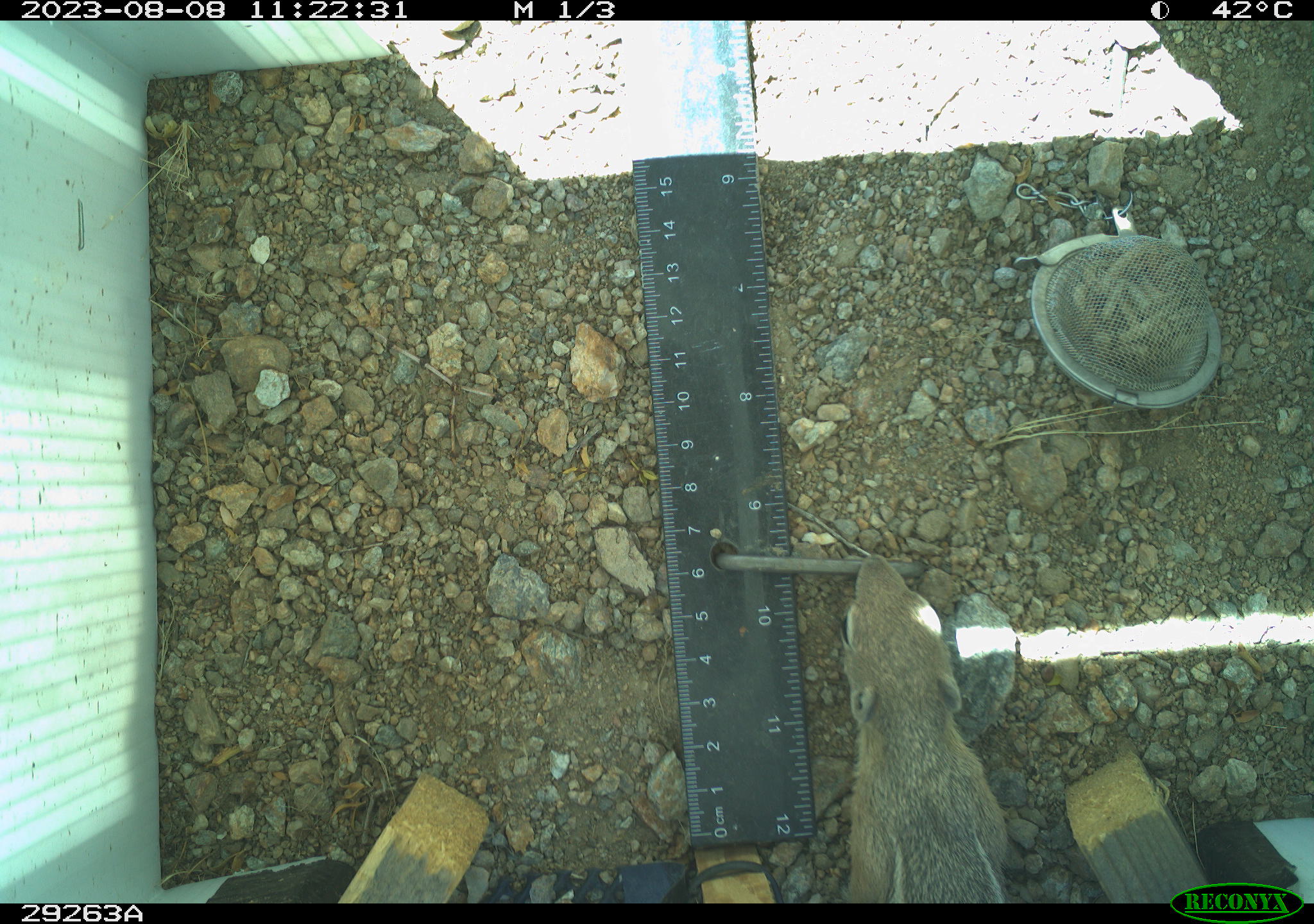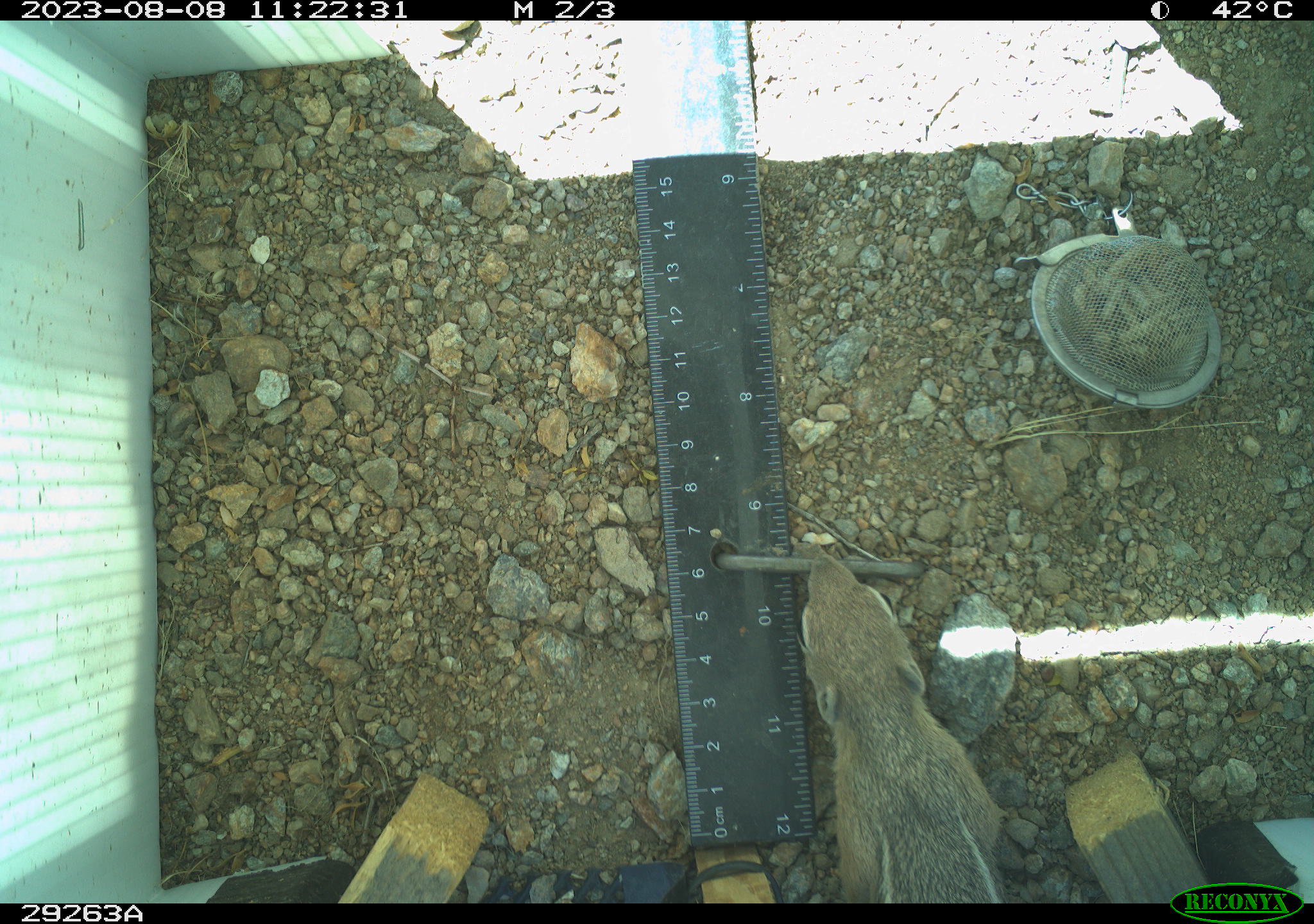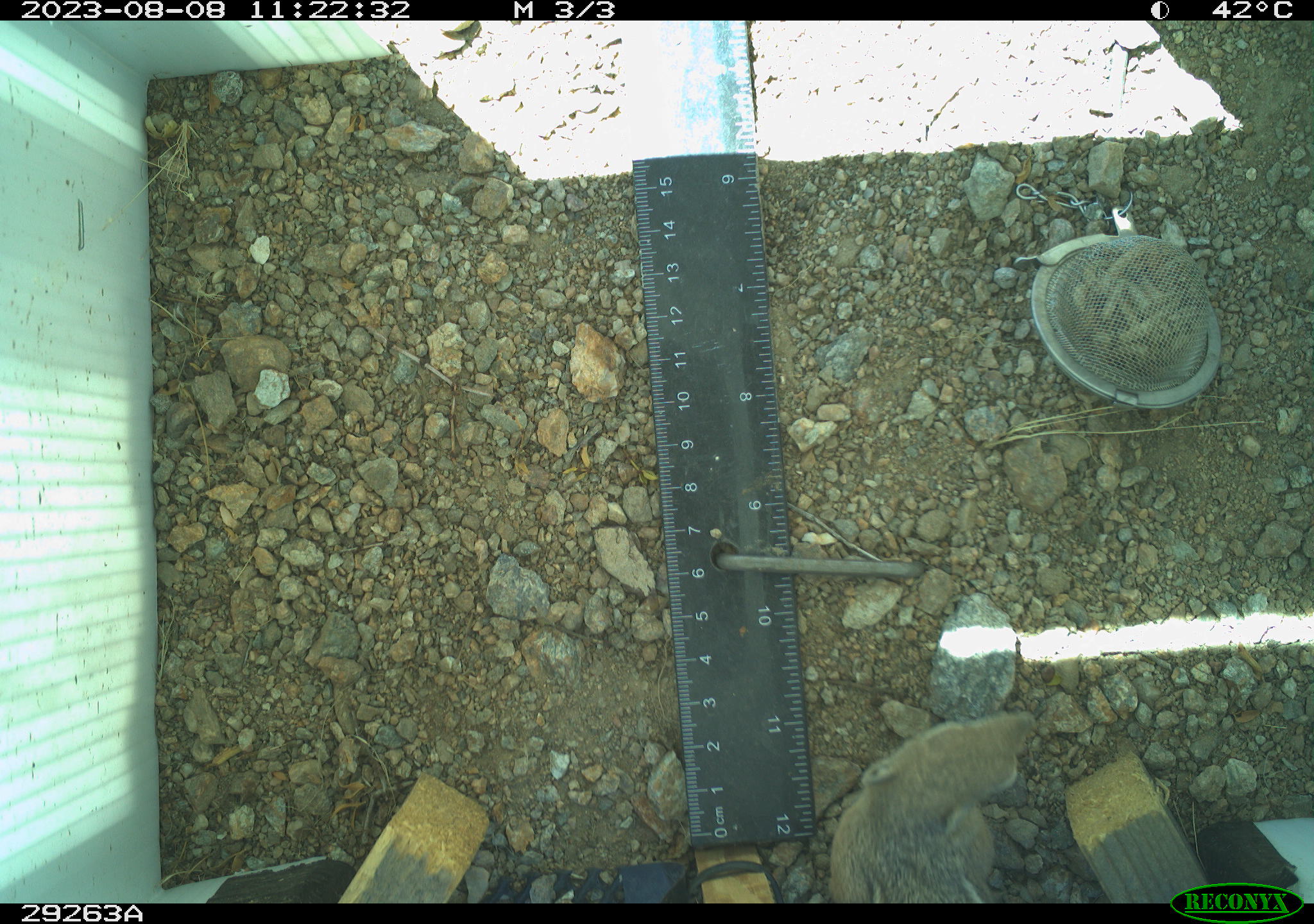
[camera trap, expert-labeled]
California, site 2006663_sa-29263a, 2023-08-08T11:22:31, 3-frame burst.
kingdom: Animalia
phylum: Chordata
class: Mammalia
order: Rodentia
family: Sciuridae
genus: Ammospermophilus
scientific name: Ammospermophilus leucurus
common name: white-tailed antelope squirrel